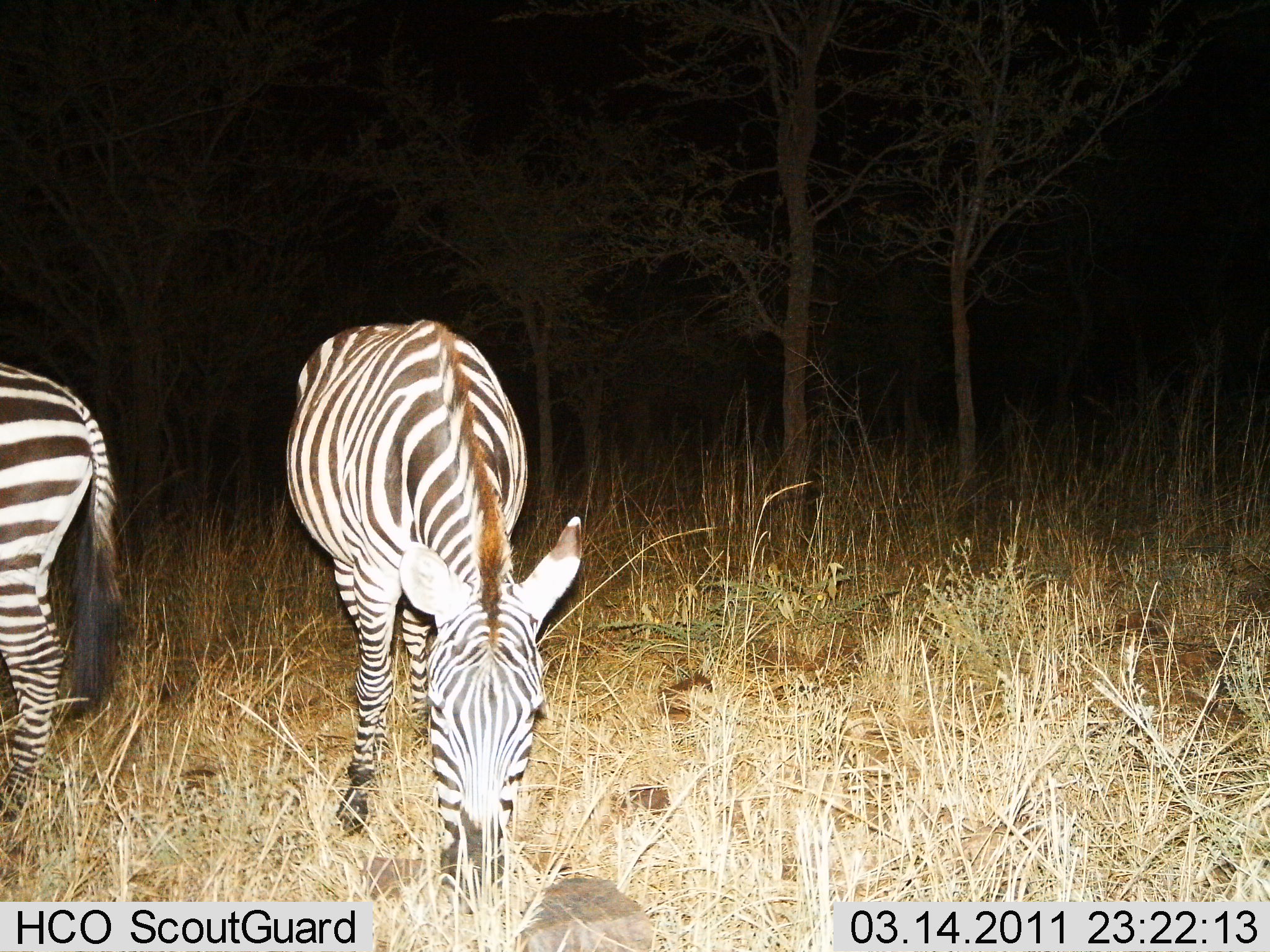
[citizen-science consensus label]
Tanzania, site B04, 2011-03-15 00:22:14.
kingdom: Animalia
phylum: Chordata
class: Mammalia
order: Perissodactyla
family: Equidae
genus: Equus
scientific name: Equus quagga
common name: plains zebra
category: zebra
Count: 2.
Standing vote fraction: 46%.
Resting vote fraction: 0%.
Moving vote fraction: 0%.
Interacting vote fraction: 0%.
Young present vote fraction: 0%.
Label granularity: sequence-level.